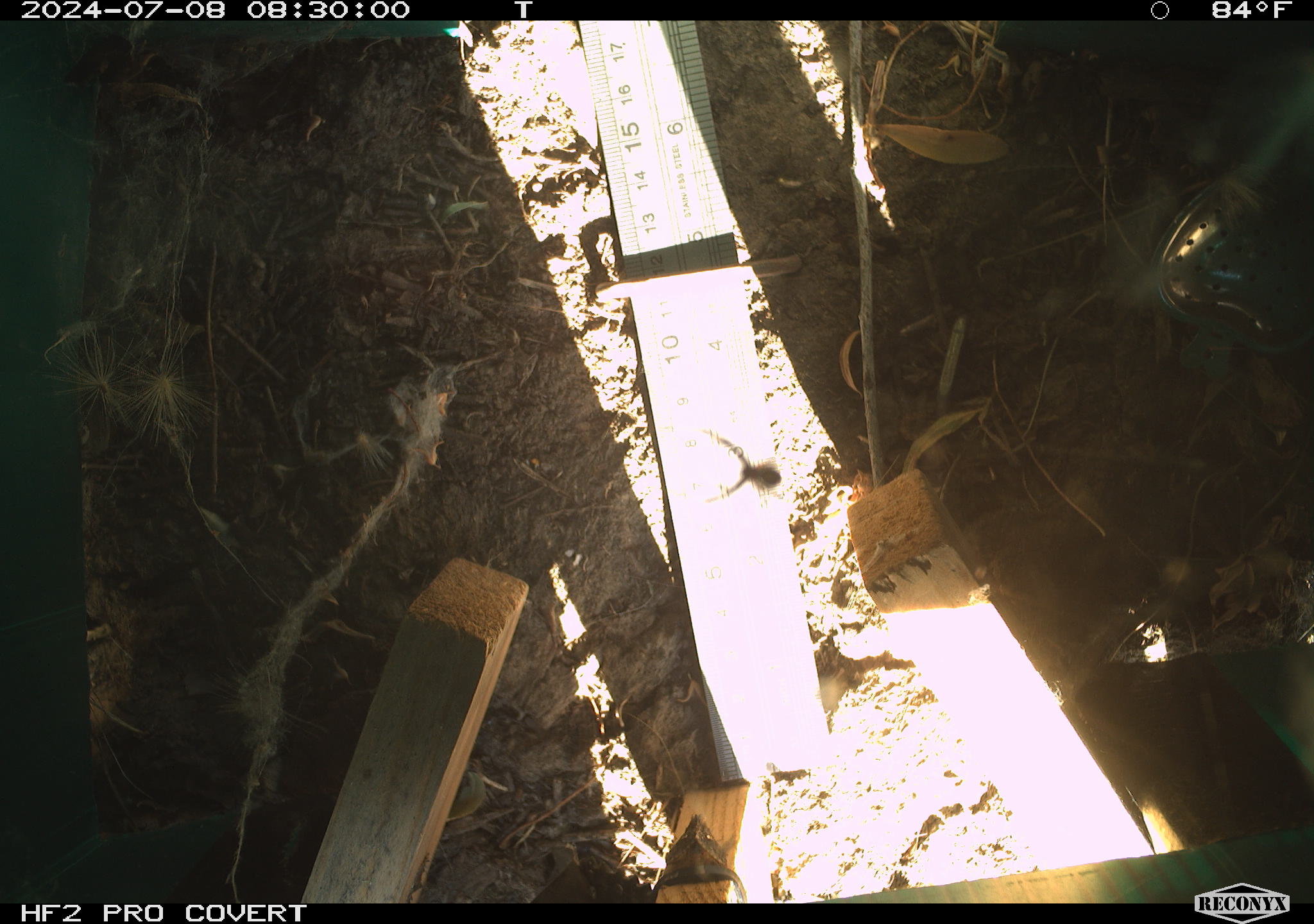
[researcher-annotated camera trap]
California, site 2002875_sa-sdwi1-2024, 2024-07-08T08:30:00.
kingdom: Animalia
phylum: Arthropoda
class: Arachnida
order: Araneae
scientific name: Araneae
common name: spider